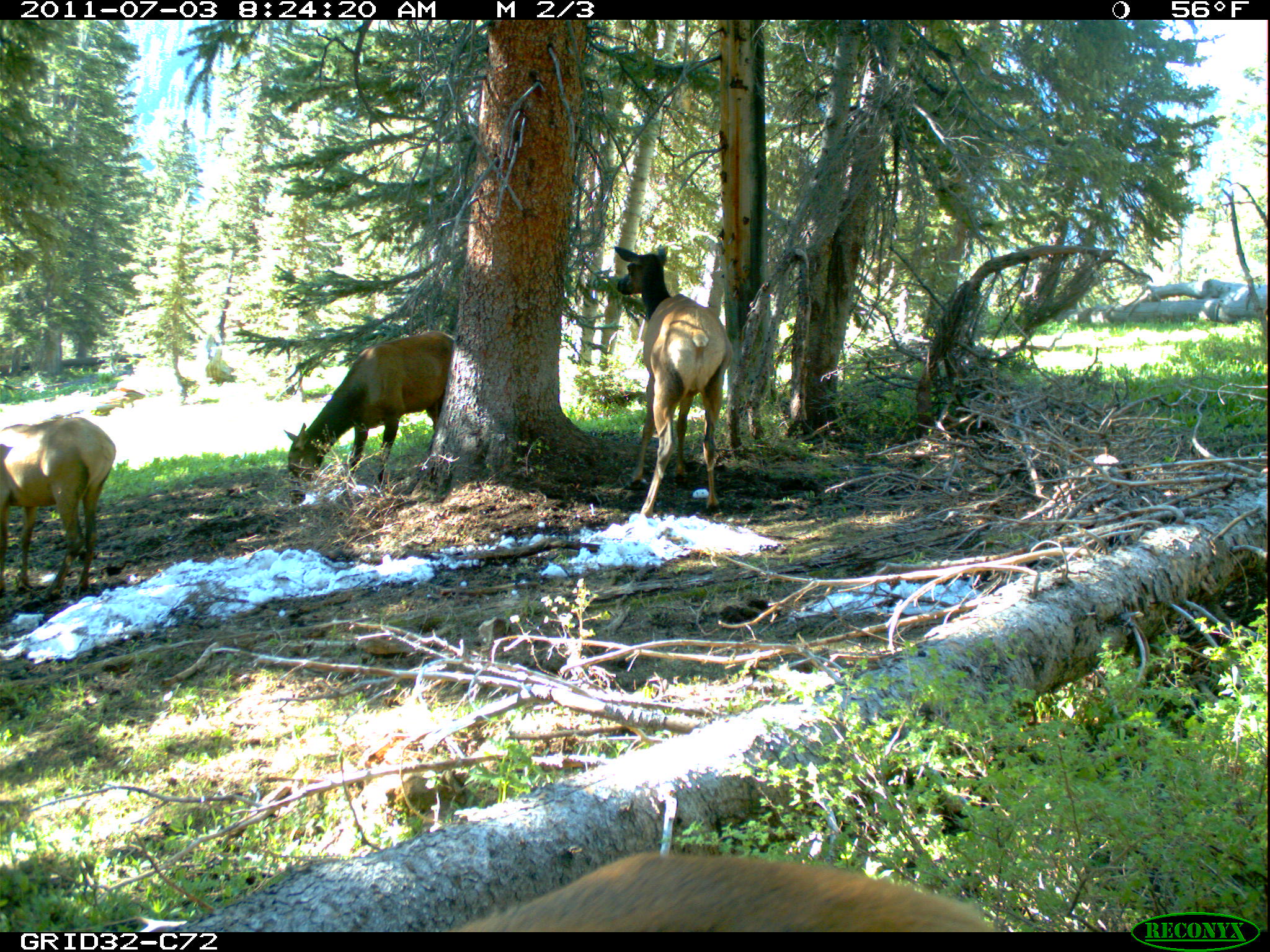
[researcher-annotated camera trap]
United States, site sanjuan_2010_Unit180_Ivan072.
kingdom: Animalia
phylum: Chordata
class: Mammalia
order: Artiodactyla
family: Cervidae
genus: Cervus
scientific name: Cervus elaphus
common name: red deer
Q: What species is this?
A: Cervus elaphus (red deer).